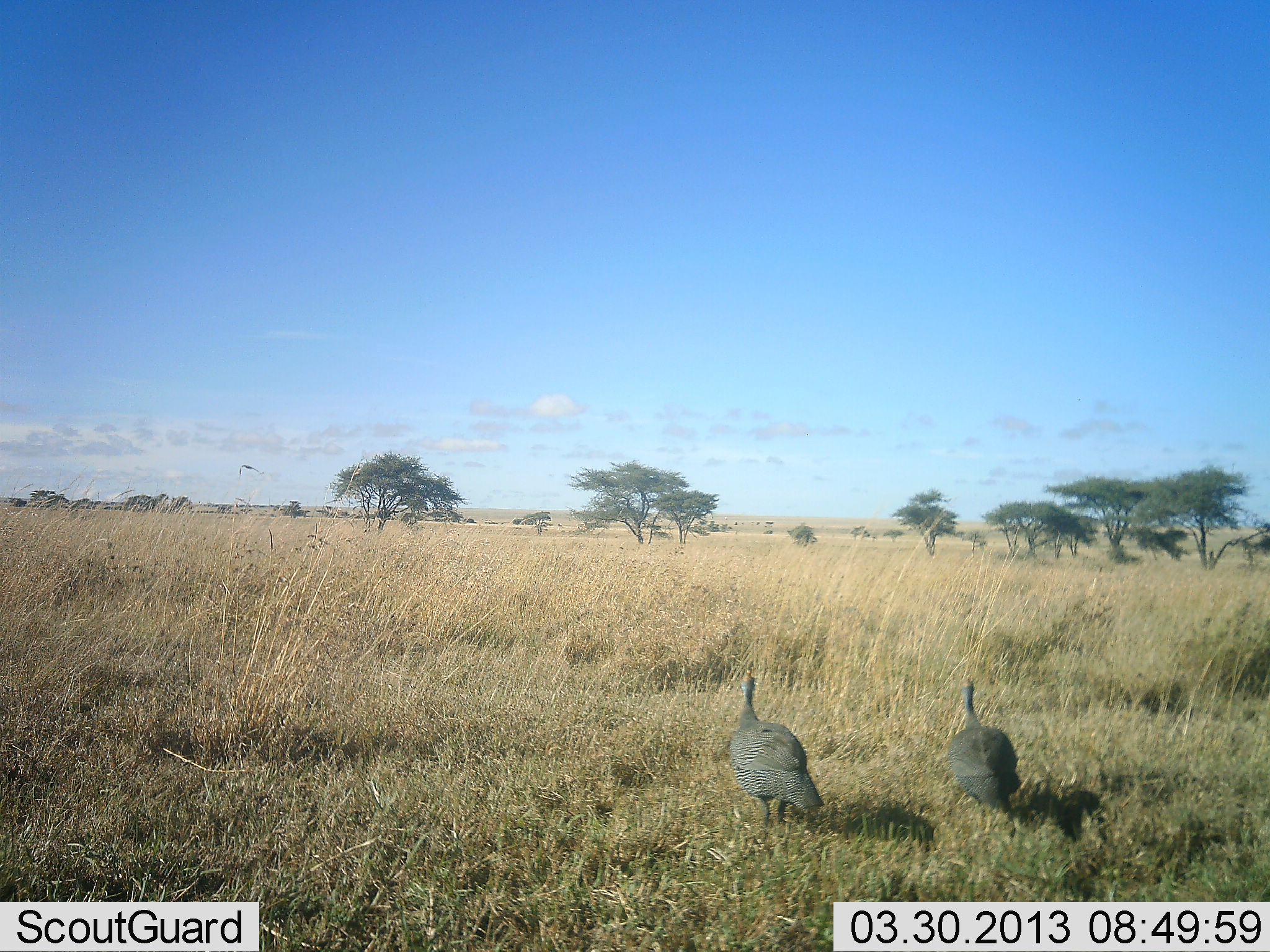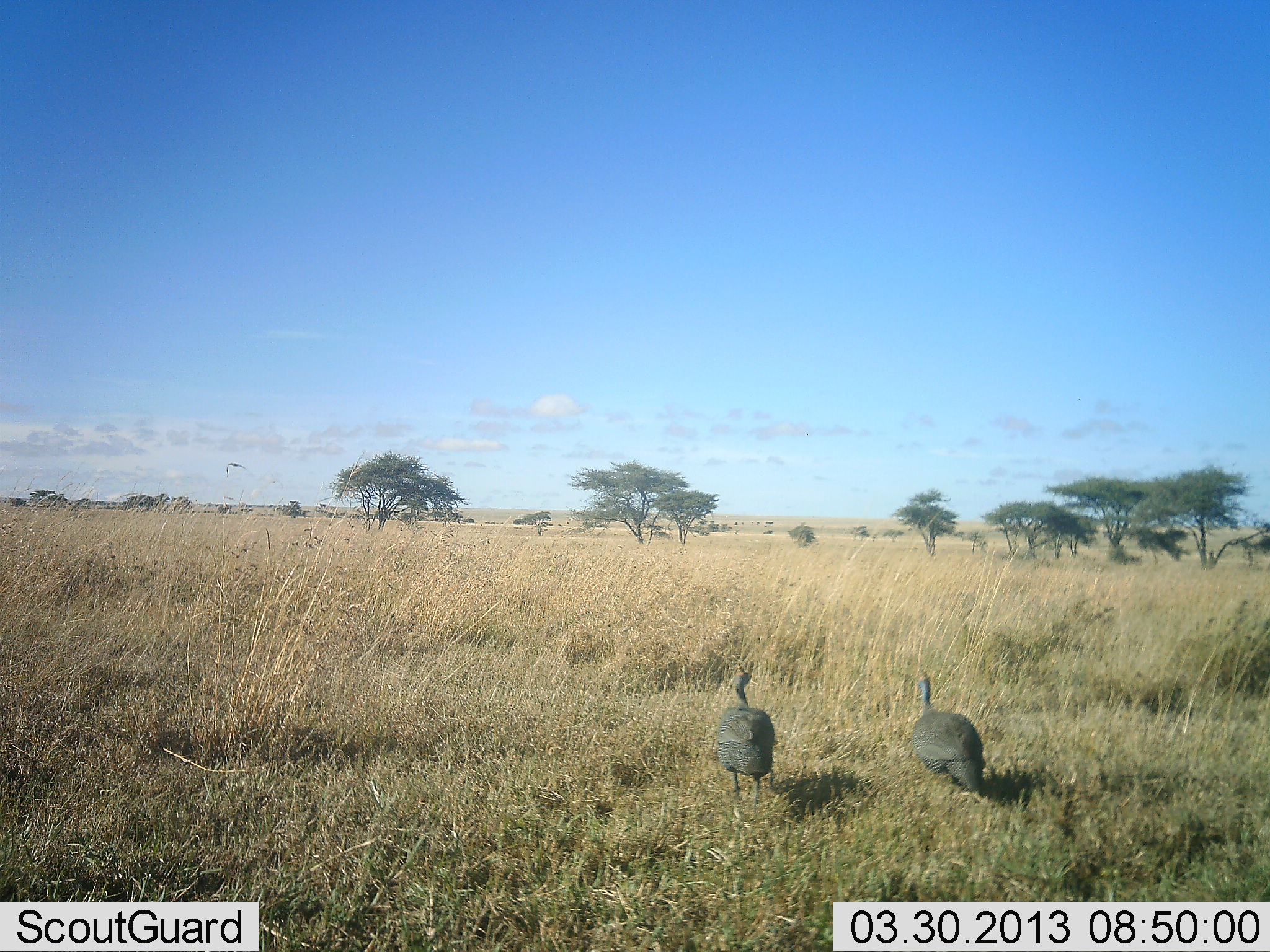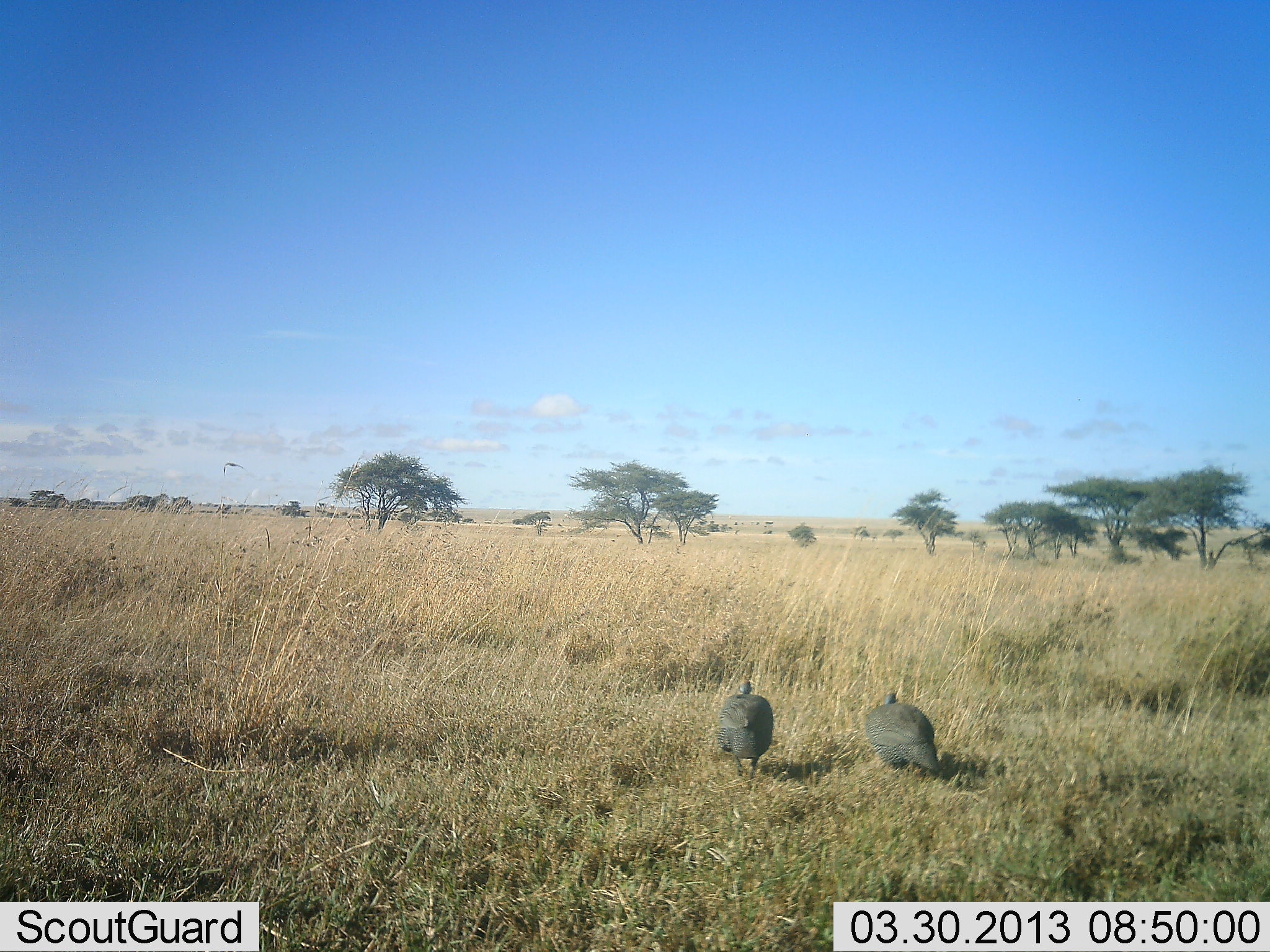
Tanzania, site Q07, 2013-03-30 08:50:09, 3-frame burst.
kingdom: Animalia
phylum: Chordata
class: Aves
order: Galliformes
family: Numididae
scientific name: Numididae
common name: guinea fowl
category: guineafowl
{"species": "guineafowl (guinea fowl) (Numididae)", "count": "2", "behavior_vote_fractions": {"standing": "4%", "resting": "0%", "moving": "96%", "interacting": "4%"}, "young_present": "0%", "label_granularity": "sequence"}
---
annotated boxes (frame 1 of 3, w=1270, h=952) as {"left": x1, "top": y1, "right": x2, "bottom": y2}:
animal: {"left": 726, "top": 667, "right": 825, "bottom": 831}; {"left": 947, "top": 680, "right": 1022, "bottom": 818}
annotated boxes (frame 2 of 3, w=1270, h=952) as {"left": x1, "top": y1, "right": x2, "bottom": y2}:
animal: {"left": 912, "top": 671, "right": 988, "bottom": 797}; {"left": 717, "top": 666, "right": 779, "bottom": 806}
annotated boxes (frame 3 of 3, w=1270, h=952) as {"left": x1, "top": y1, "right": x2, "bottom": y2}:
animal: {"left": 713, "top": 677, "right": 774, "bottom": 784}; {"left": 866, "top": 692, "right": 943, "bottom": 775}